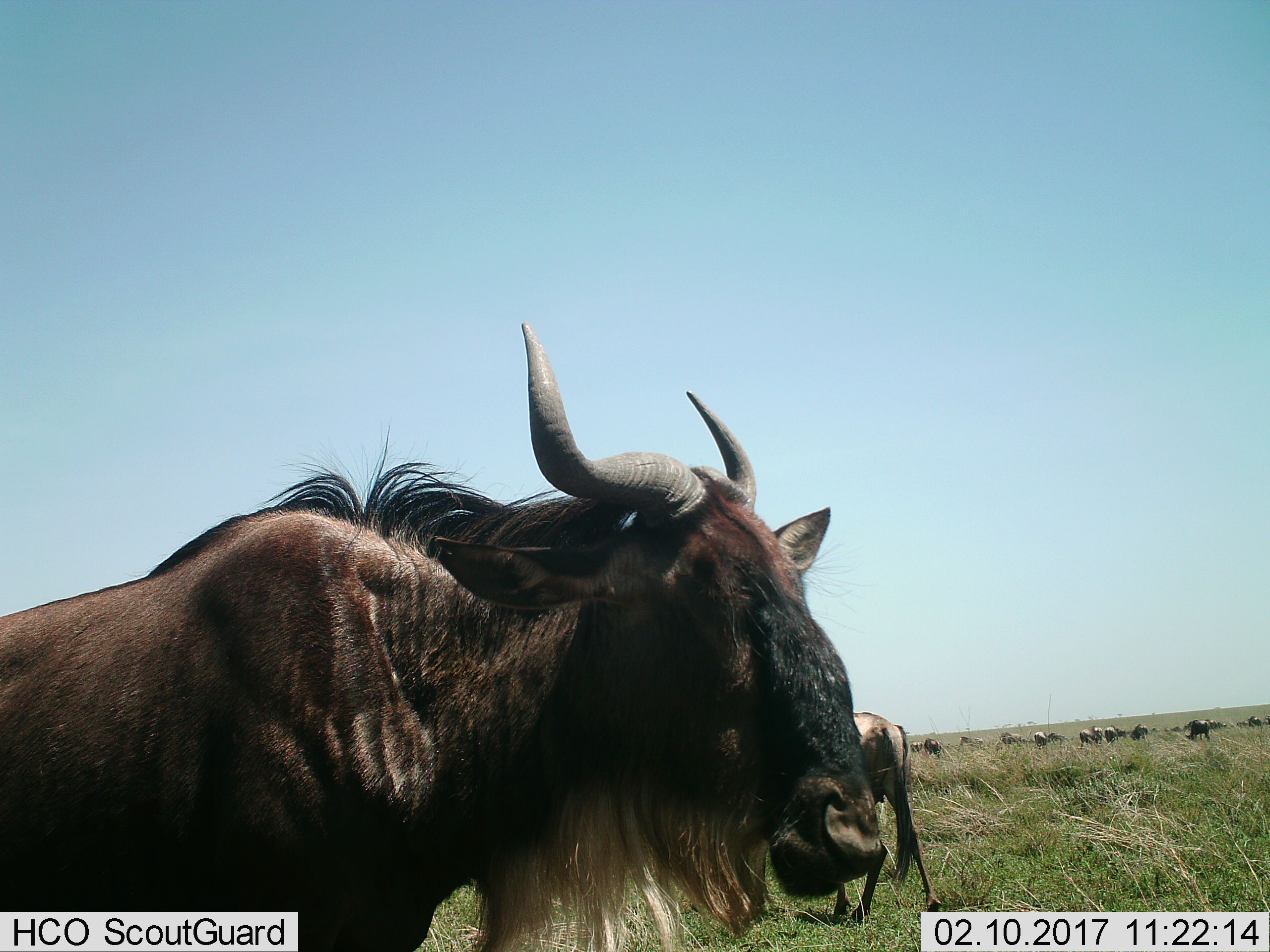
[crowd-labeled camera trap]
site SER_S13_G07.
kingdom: Animalia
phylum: Chordata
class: Mammalia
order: Artiodactyla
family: Bovidae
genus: Connochaetes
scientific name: Connochaetes taurinus taurinus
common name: blue wildebeest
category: wildebeestblue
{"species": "wildebeestblue (blue wildebeest) (Connochaetes taurinus taurinus)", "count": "11-50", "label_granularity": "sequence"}